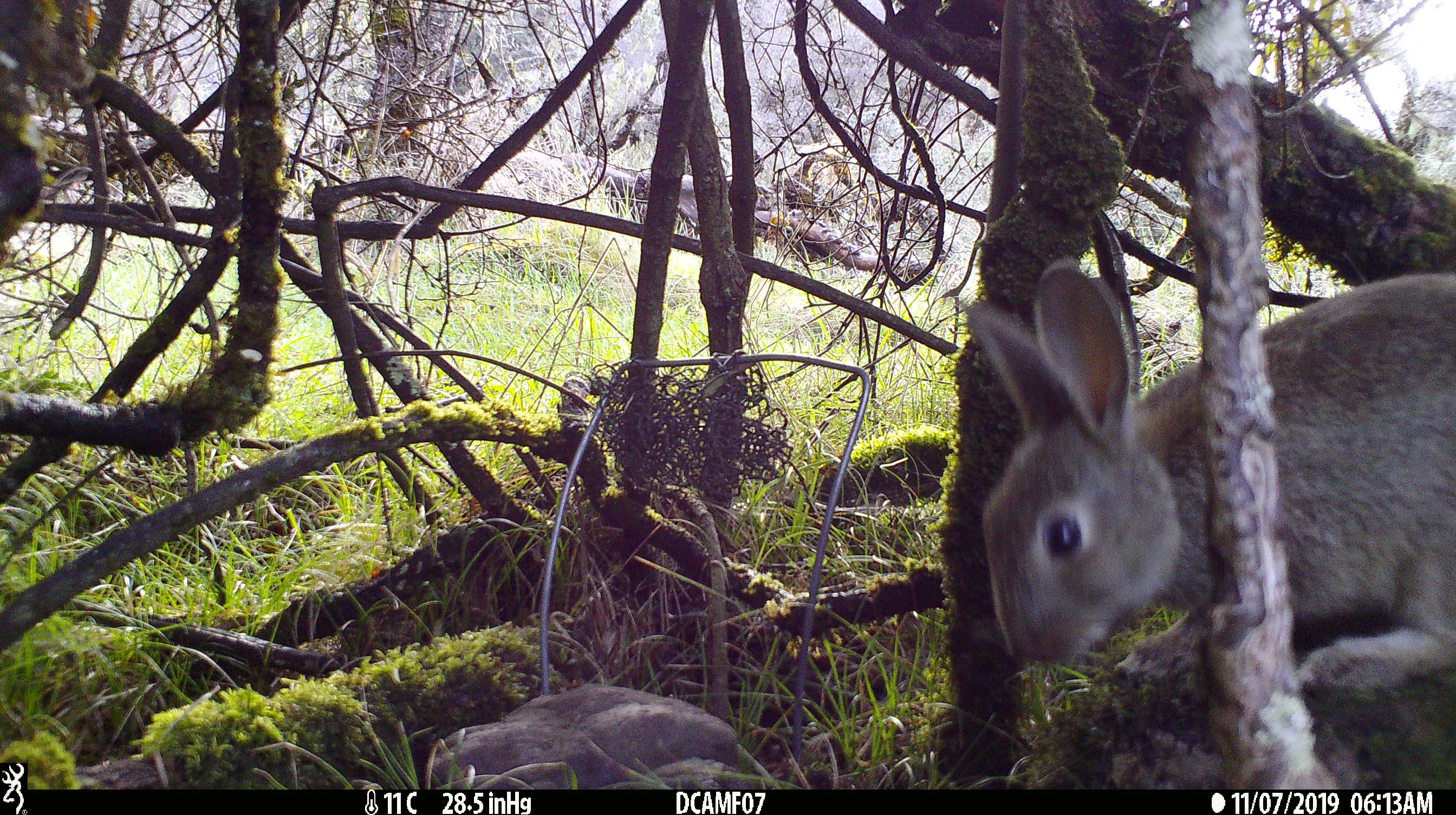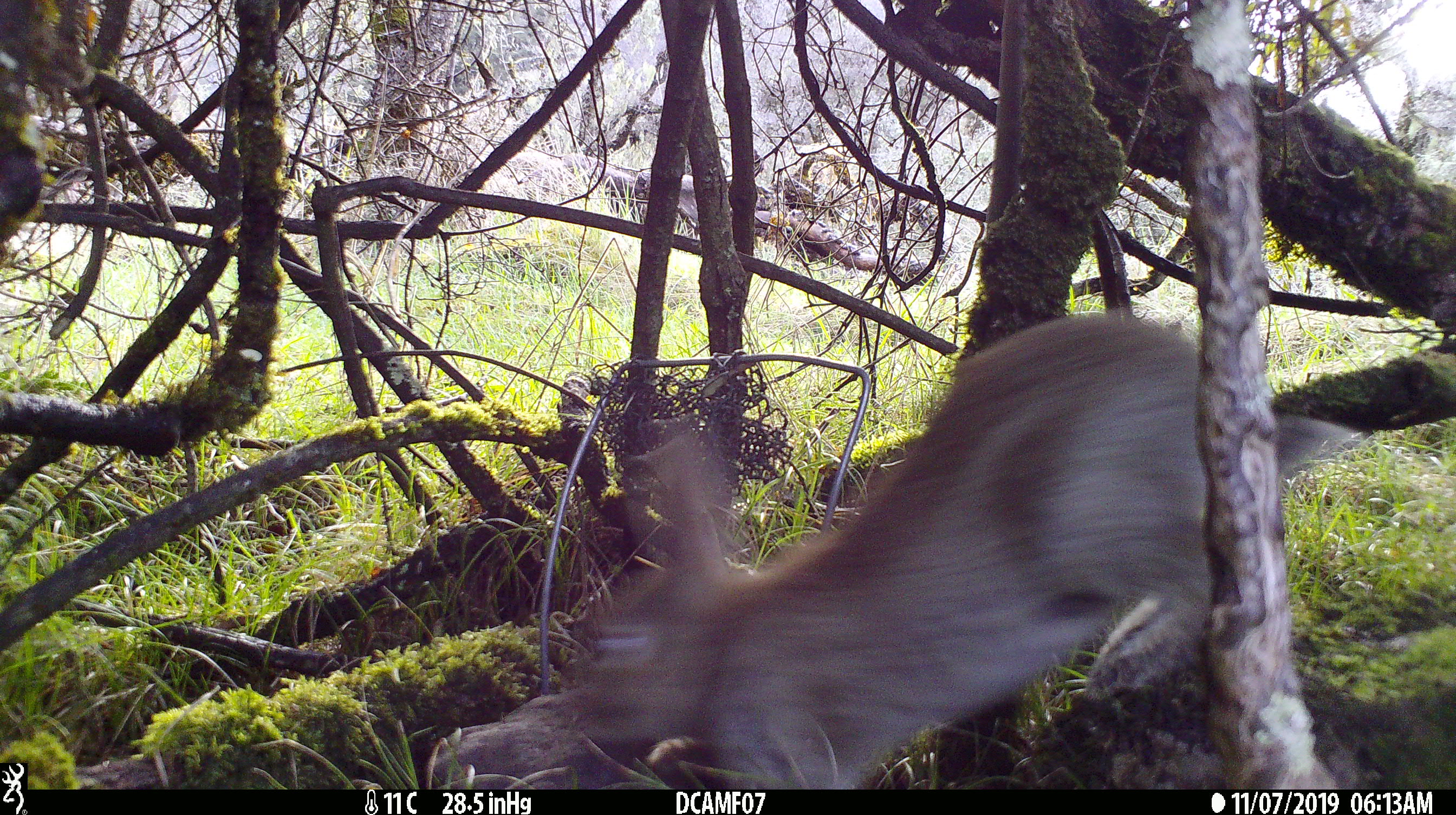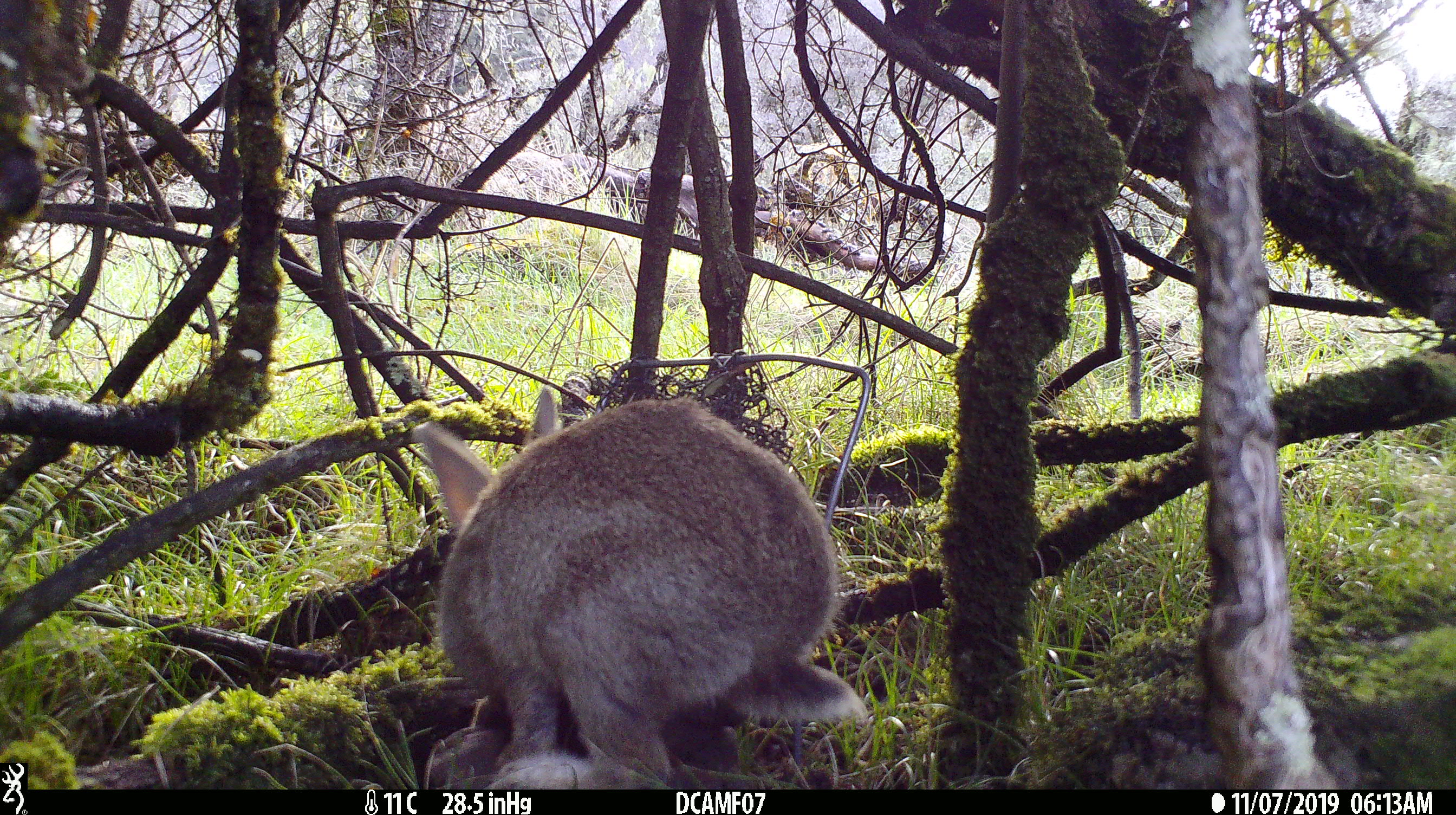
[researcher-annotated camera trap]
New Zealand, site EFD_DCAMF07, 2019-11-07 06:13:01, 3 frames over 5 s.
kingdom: Animalia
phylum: Chordata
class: Mammalia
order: Lagomorpha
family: Leporidae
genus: Oryctolagus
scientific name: Oryctolagus cuniculus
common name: european rabbit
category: rabbit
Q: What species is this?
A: Rabbit (european rabbit) (Oryctolagus cuniculus).